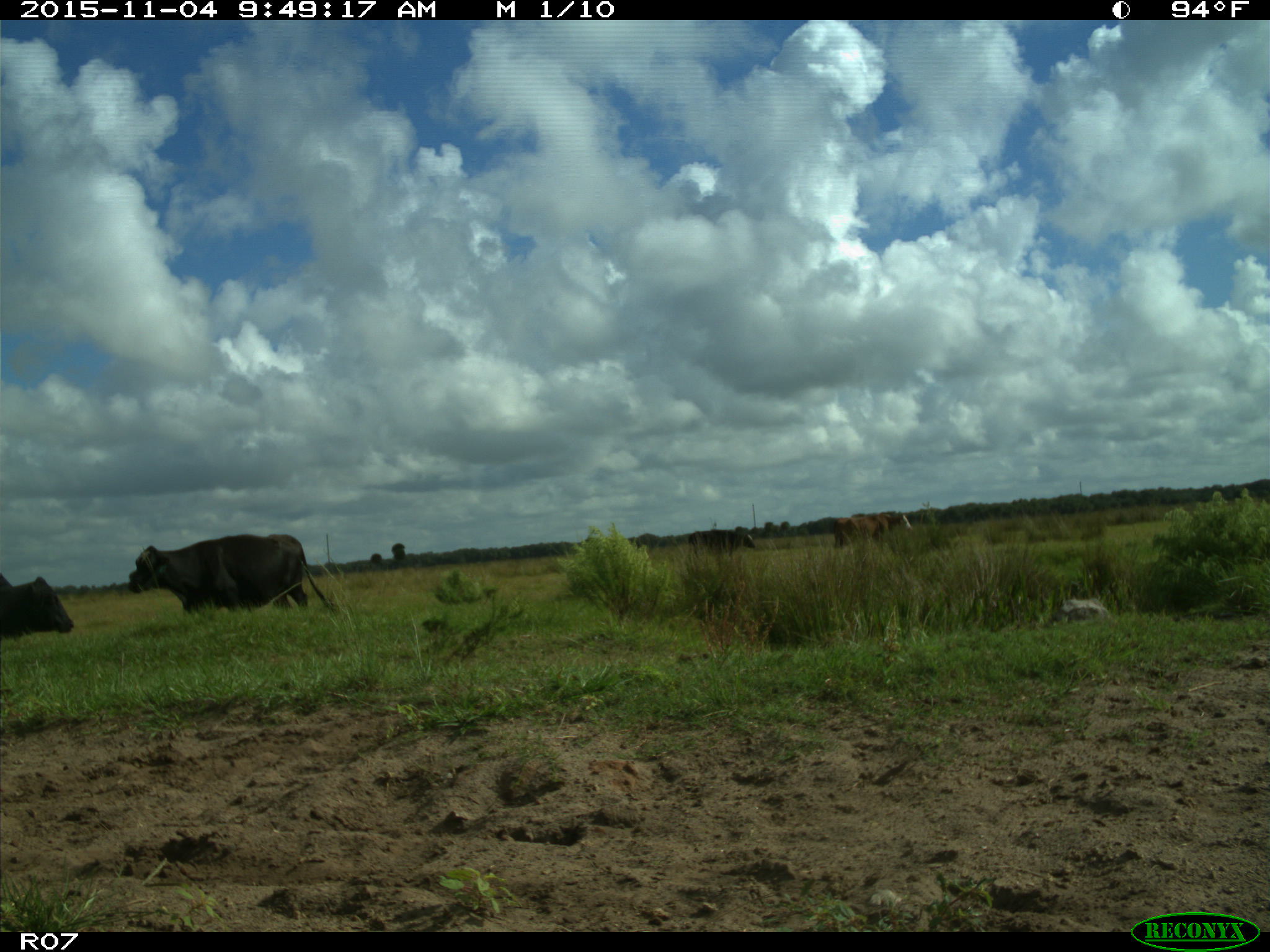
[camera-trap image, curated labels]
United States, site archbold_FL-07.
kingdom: Animalia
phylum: Chordata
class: Mammalia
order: Artiodactyla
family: Bovidae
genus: Bos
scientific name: Bos taurus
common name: domestic cow